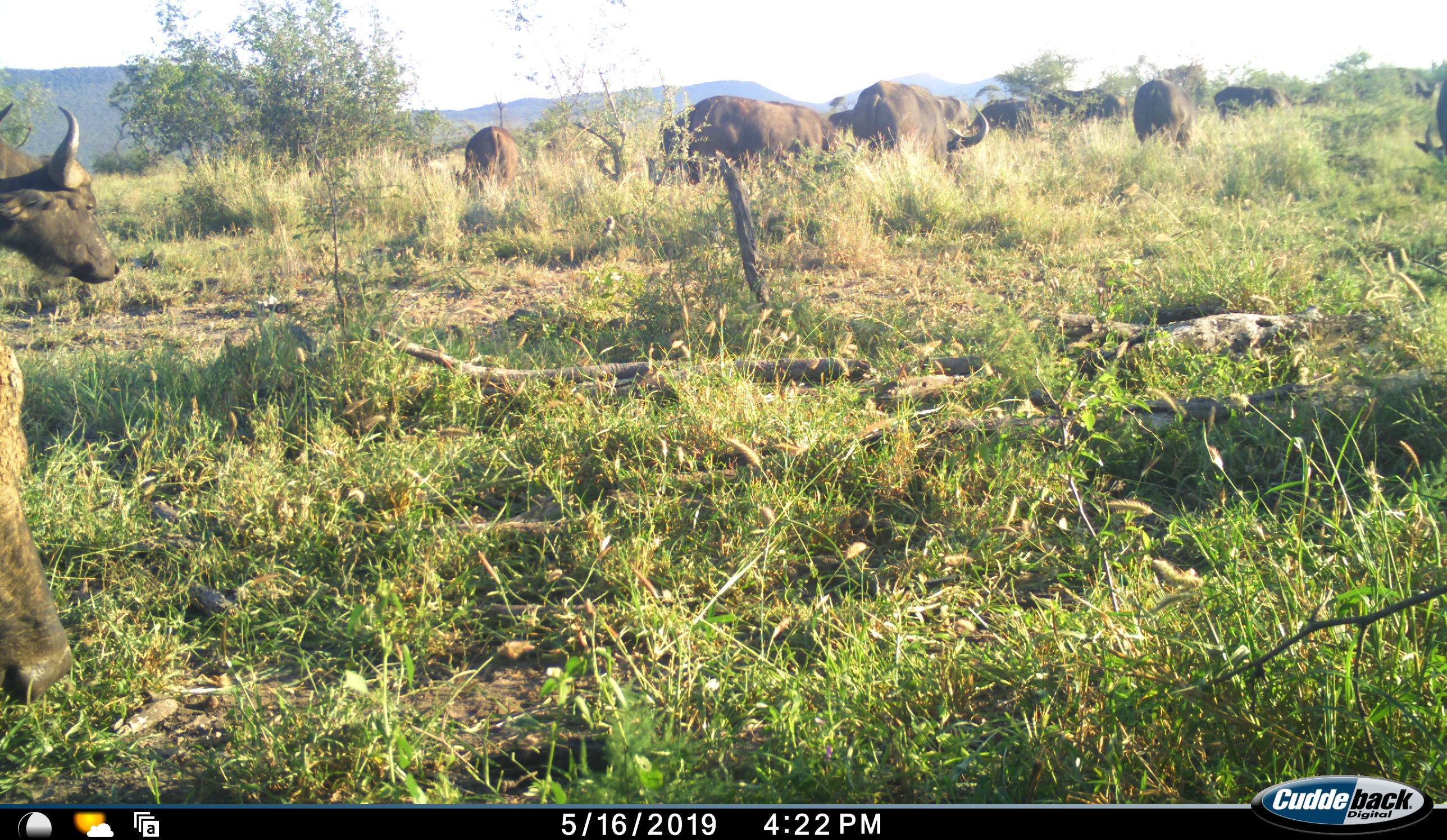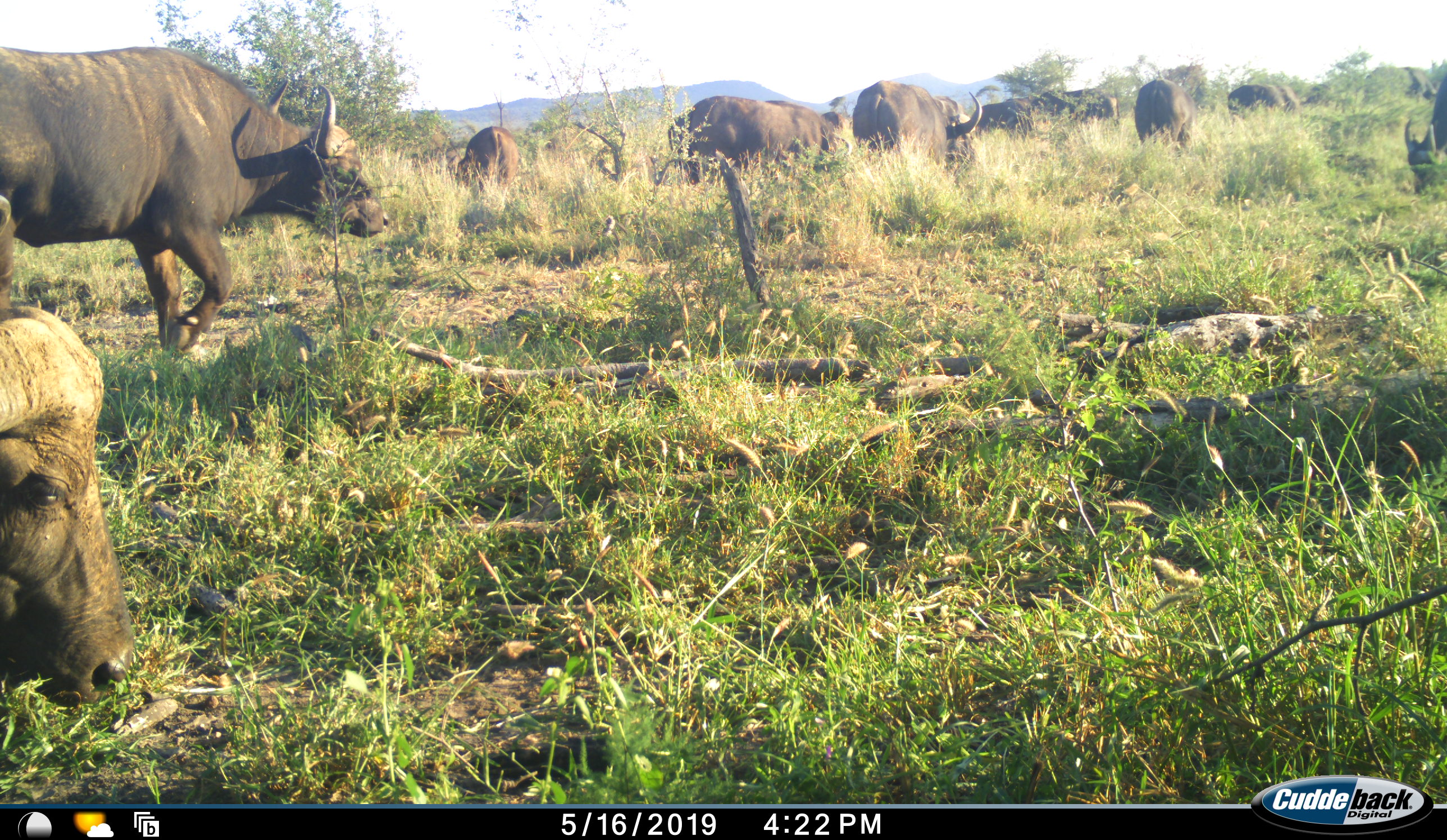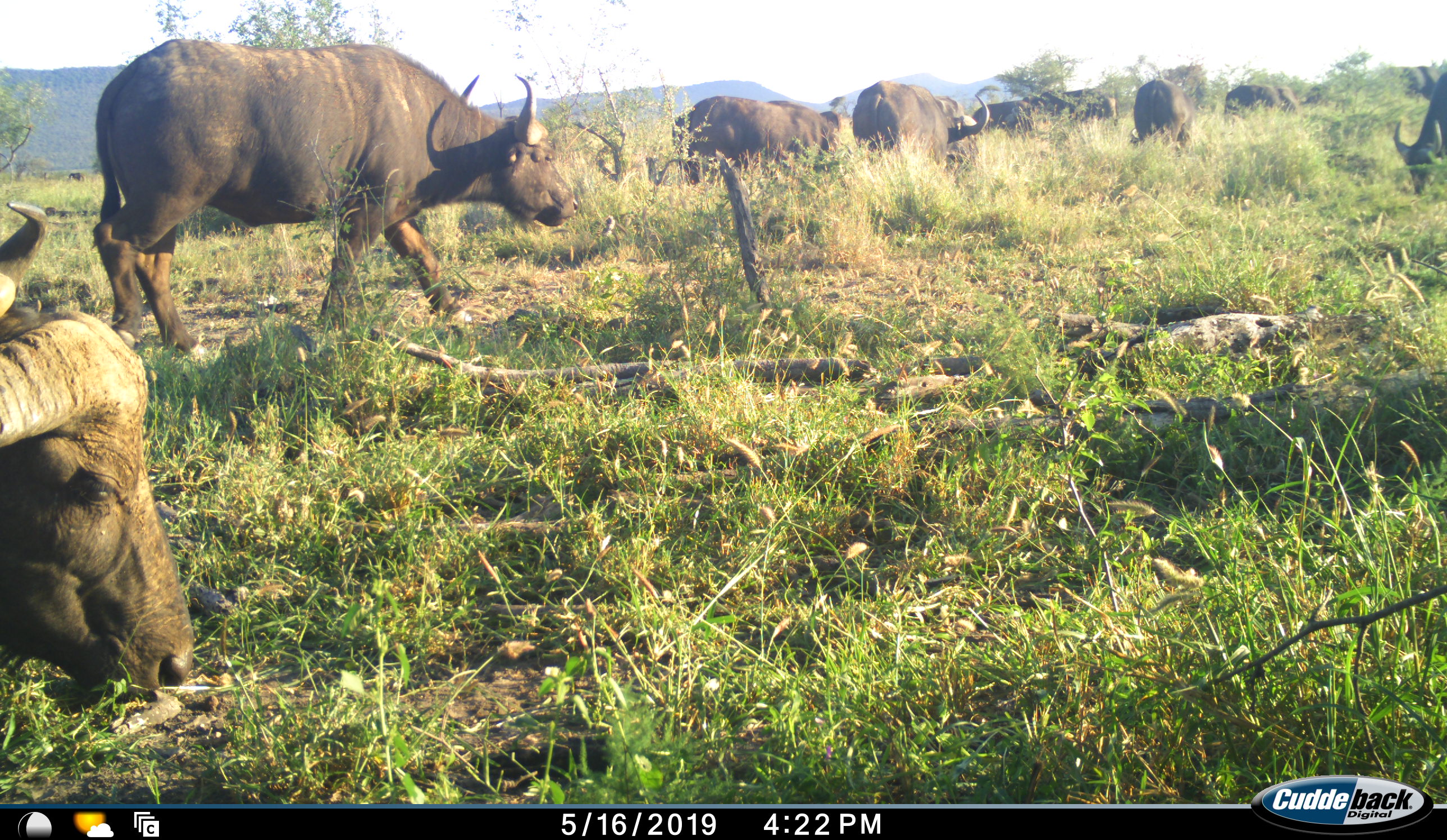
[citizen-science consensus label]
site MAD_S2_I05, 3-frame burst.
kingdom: Animalia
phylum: Chordata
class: Mammalia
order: Artiodactyla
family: Bovidae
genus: Syncerus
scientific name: Syncerus caffer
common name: african buffalo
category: buffalo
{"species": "buffalo (african buffalo) (Syncerus caffer)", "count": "11-50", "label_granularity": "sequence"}